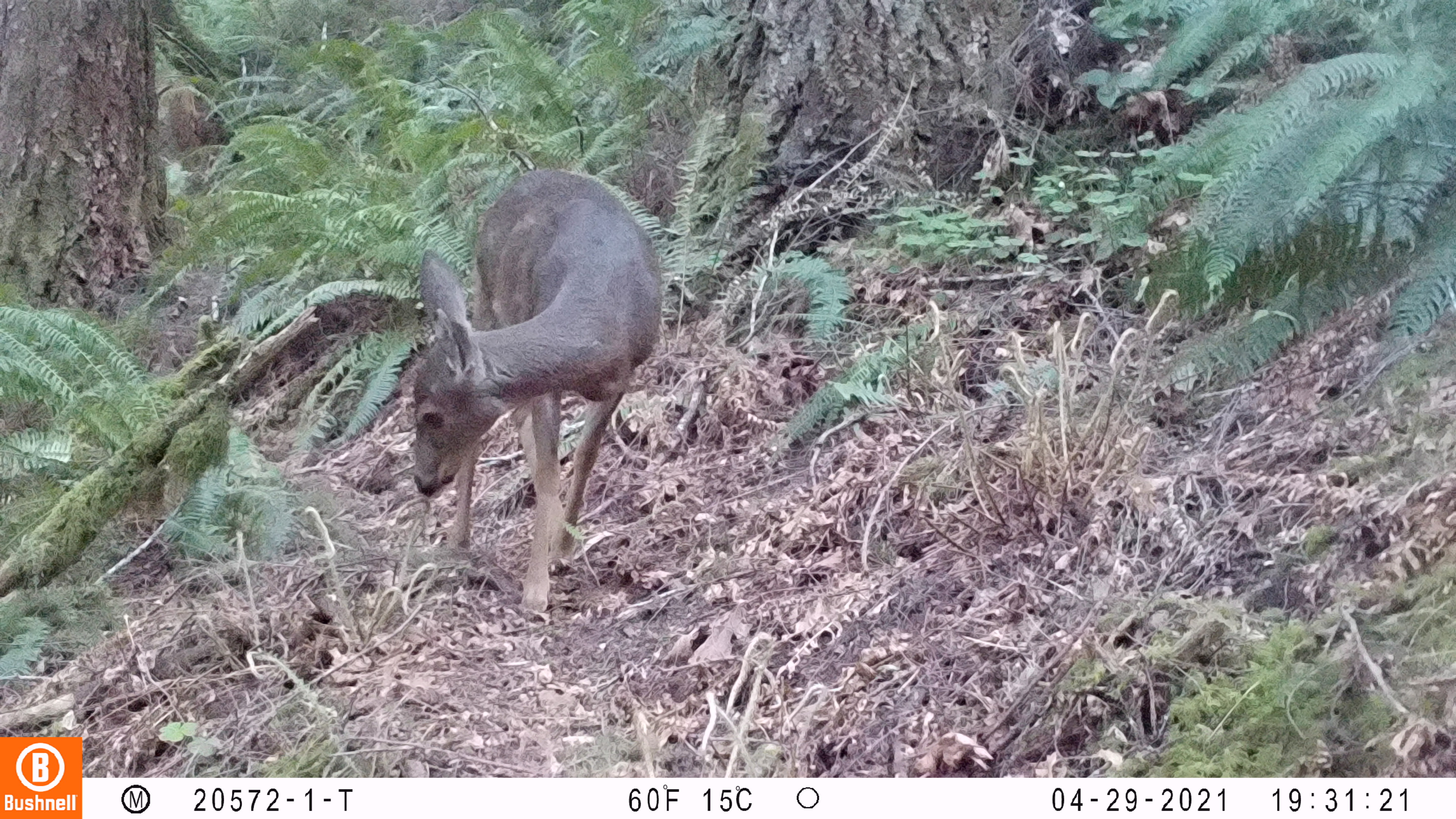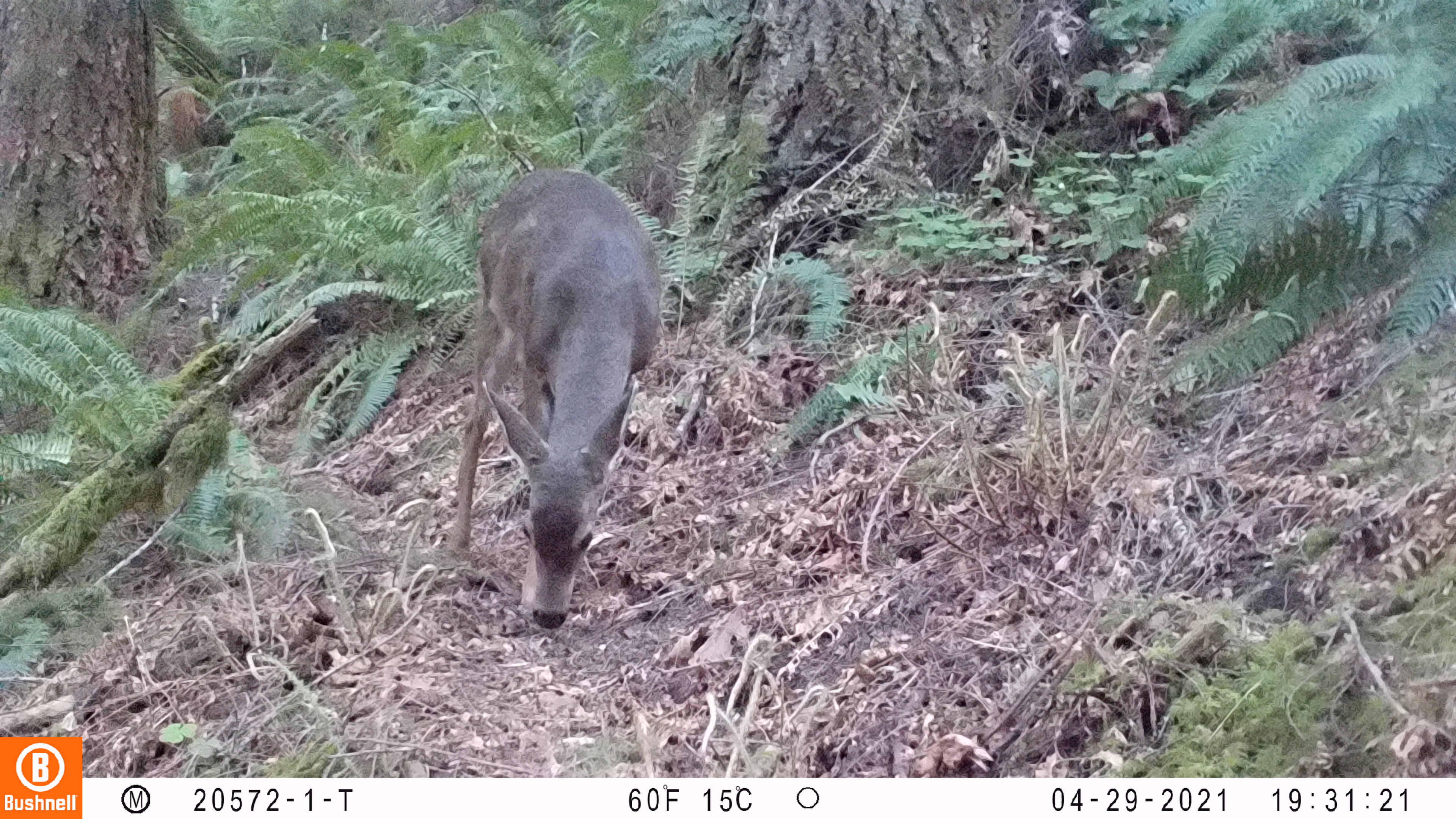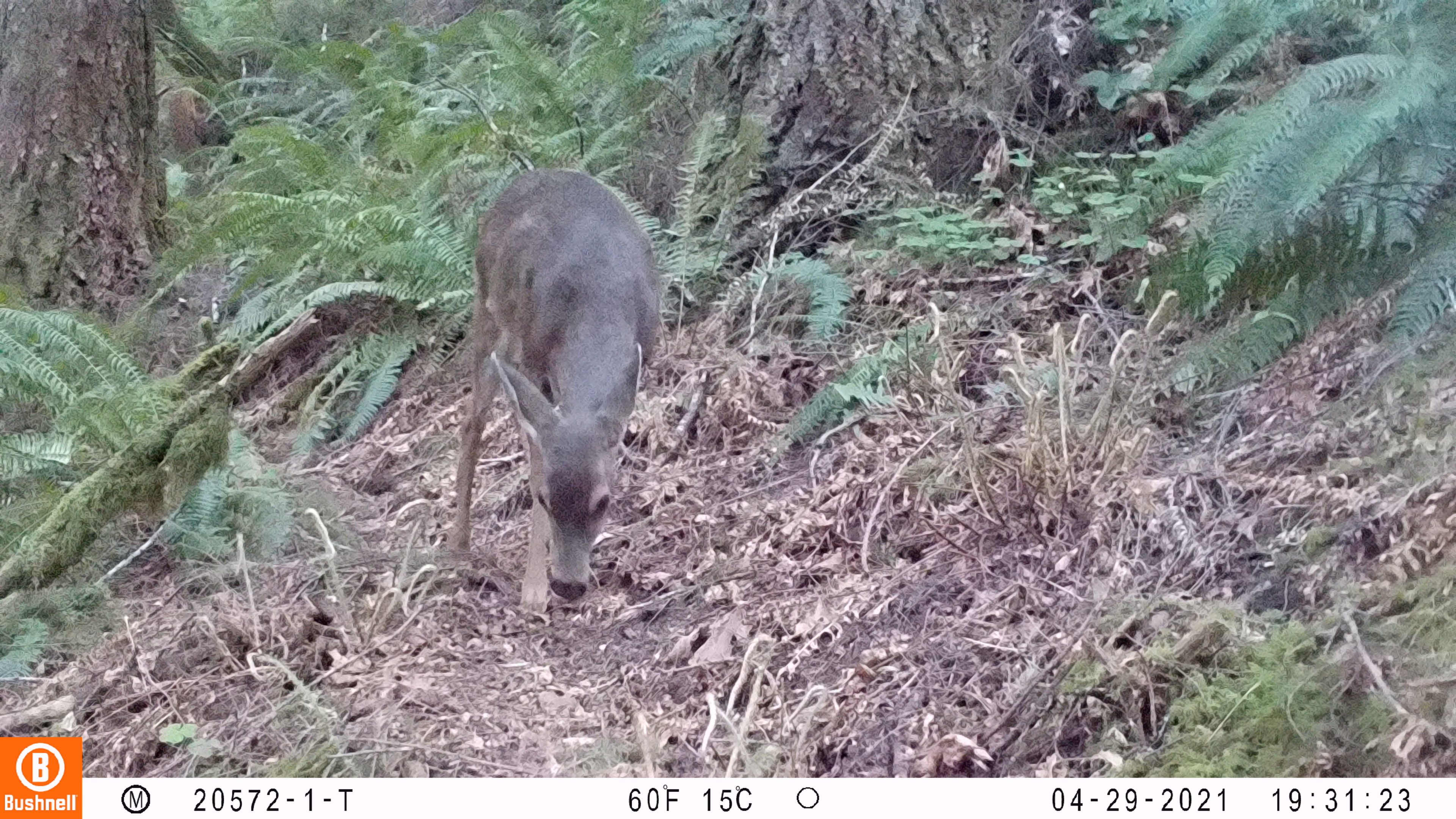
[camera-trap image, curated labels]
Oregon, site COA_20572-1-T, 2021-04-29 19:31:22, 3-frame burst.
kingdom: Animalia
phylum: Chordata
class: Mammalia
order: Artiodactyla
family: Cervidae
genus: Odocoileus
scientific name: Odocoileus hemionus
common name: black-tailed deer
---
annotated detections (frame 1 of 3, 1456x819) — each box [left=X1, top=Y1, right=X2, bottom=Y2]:
black-tailed deer: [left=413, top=148, right=668, bottom=620]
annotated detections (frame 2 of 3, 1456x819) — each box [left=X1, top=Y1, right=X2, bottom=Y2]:
black-tailed deer: [left=450, top=160, right=668, bottom=632]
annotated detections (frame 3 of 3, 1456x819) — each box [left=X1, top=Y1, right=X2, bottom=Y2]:
black-tailed deer: [left=437, top=167, right=667, bottom=625]